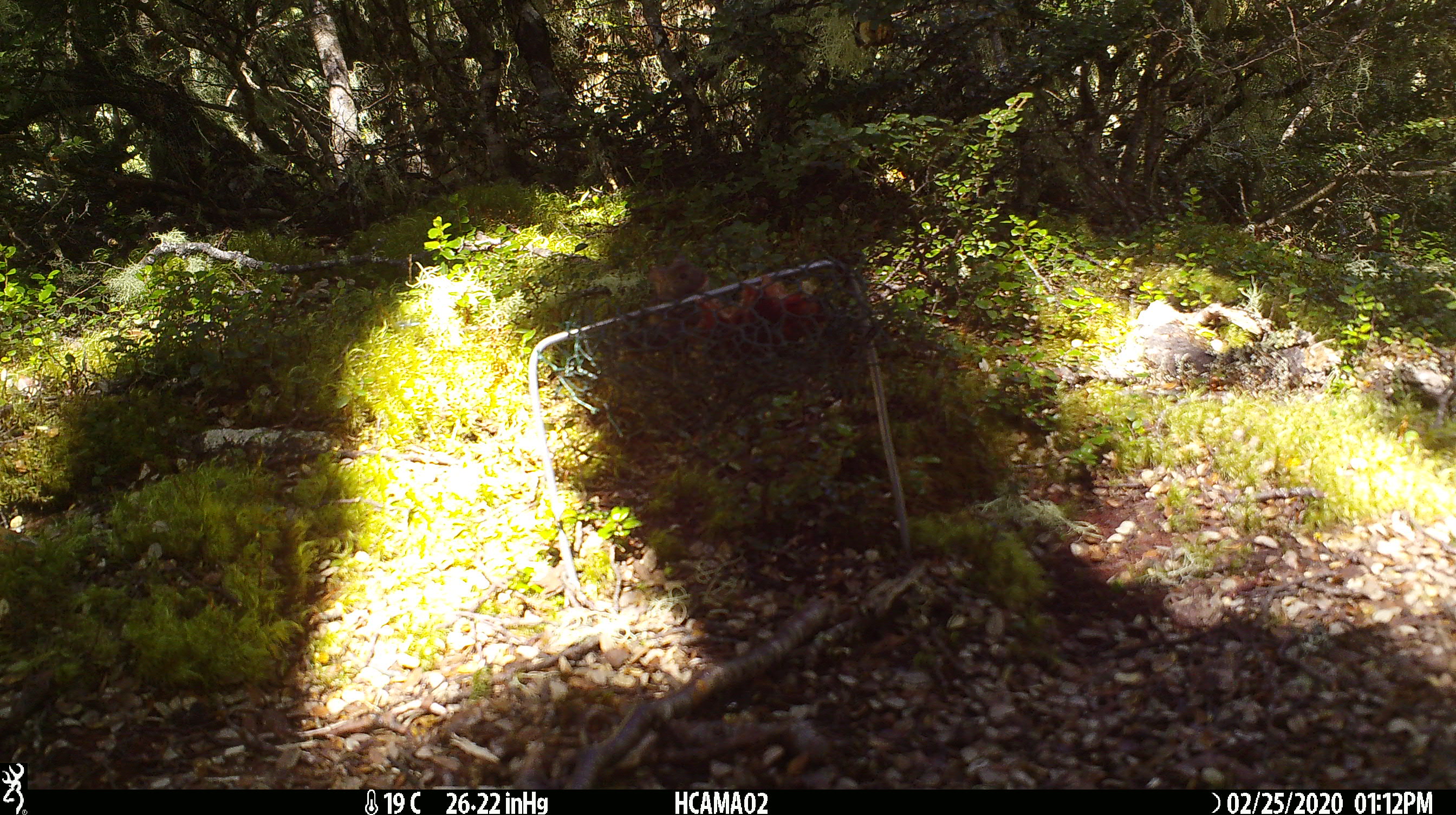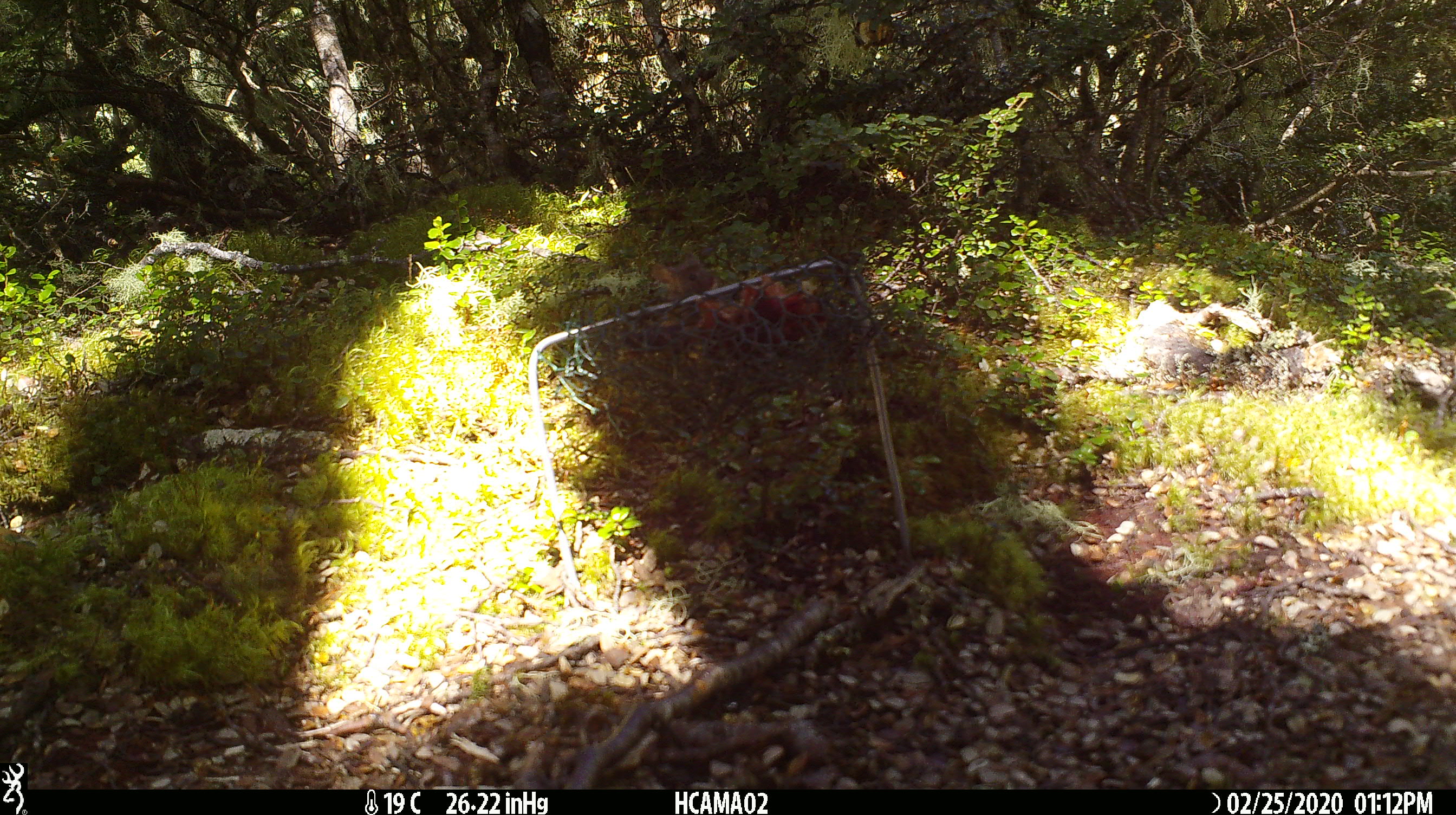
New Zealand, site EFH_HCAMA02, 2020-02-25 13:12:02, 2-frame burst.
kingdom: Animalia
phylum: Chordata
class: Mammalia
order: Rodentia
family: Muridae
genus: Mus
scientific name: Mus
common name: mouse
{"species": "mouse (Mus)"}